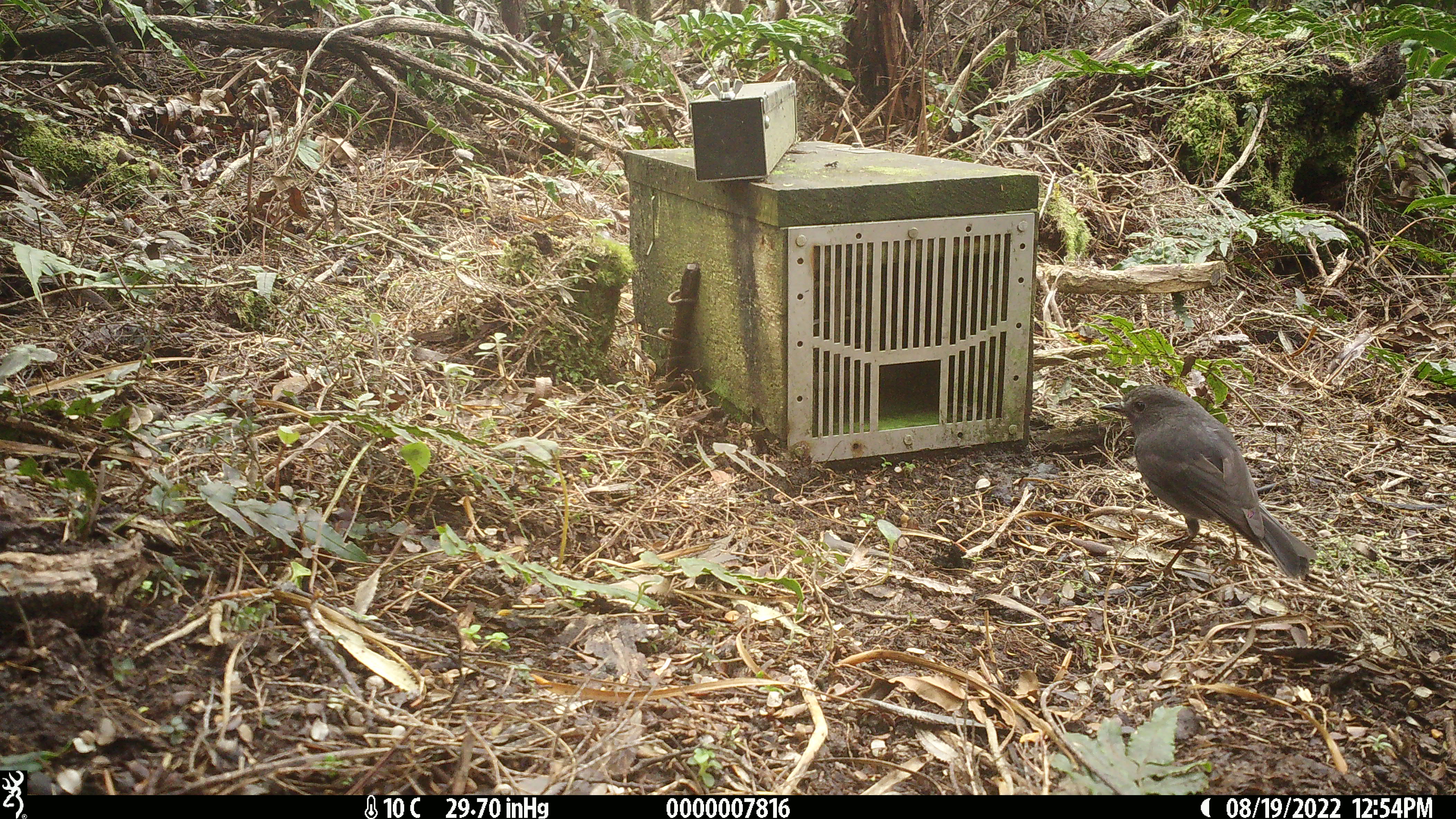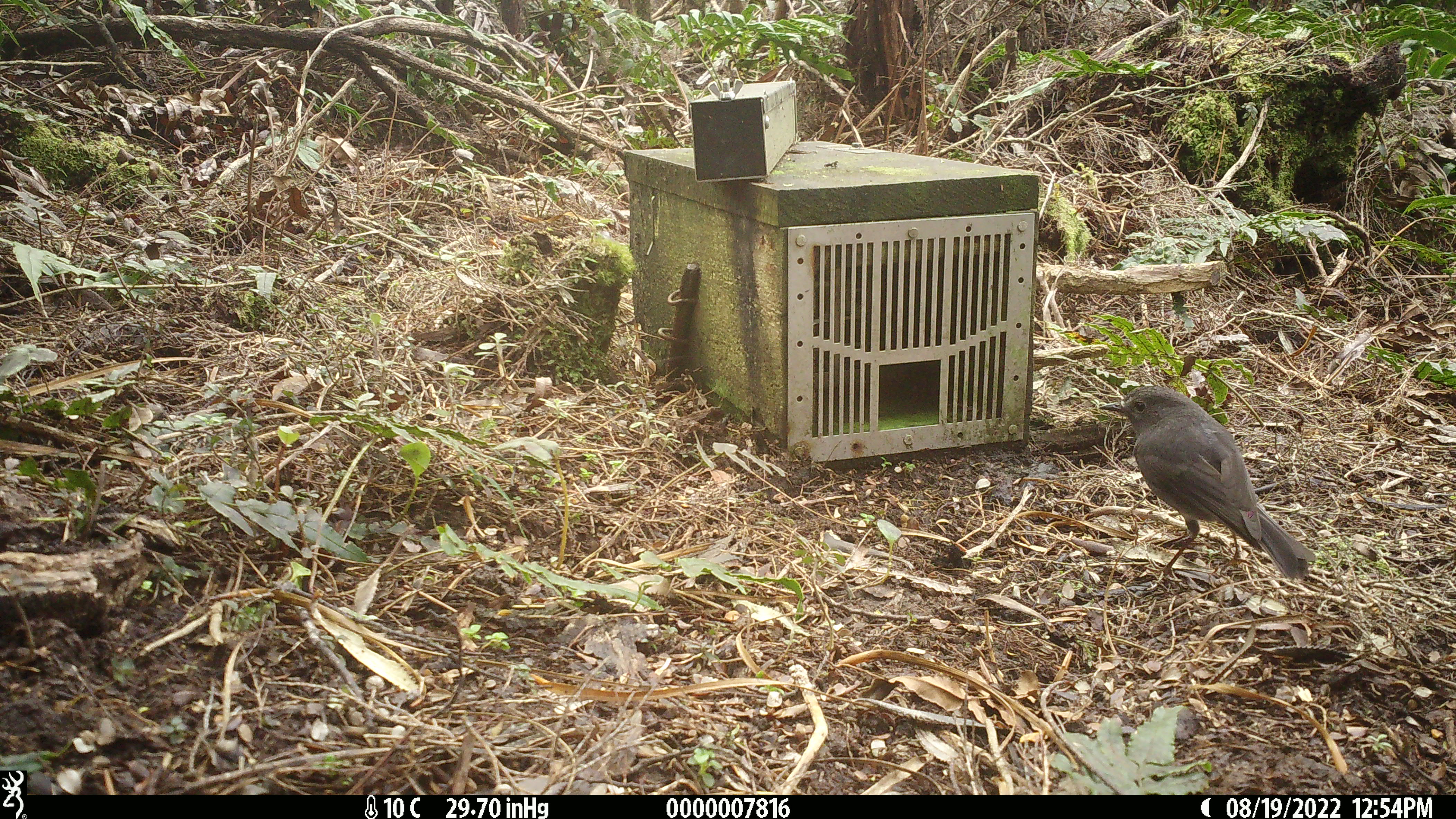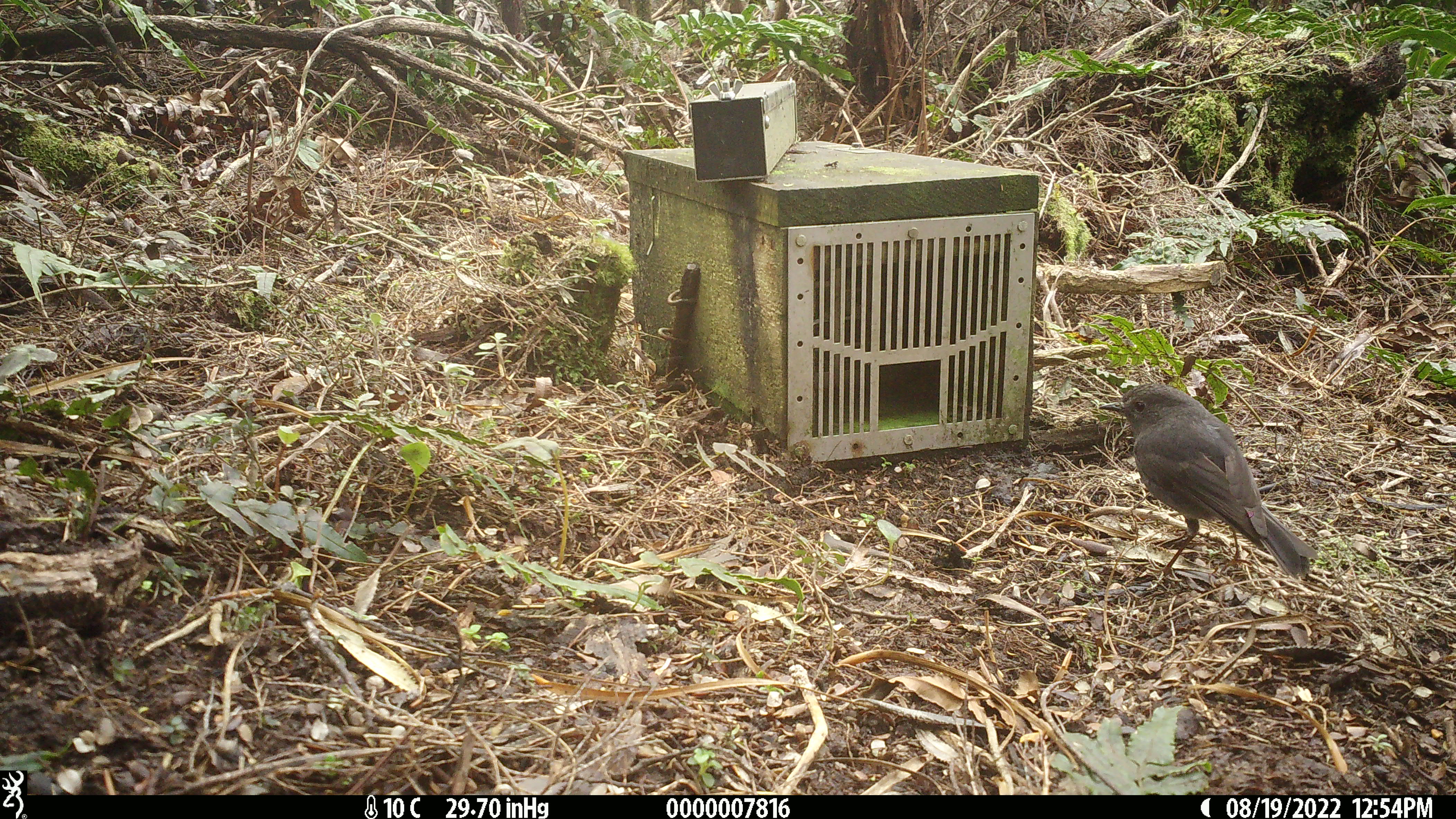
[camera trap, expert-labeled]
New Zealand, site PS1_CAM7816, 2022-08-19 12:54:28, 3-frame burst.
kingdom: Animalia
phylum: Chordata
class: Aves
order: Passeriformes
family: Petroicidae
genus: Petroica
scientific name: Petroica australis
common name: new zealand robin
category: robin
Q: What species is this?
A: Robin (new zealand robin) (Petroica australis).